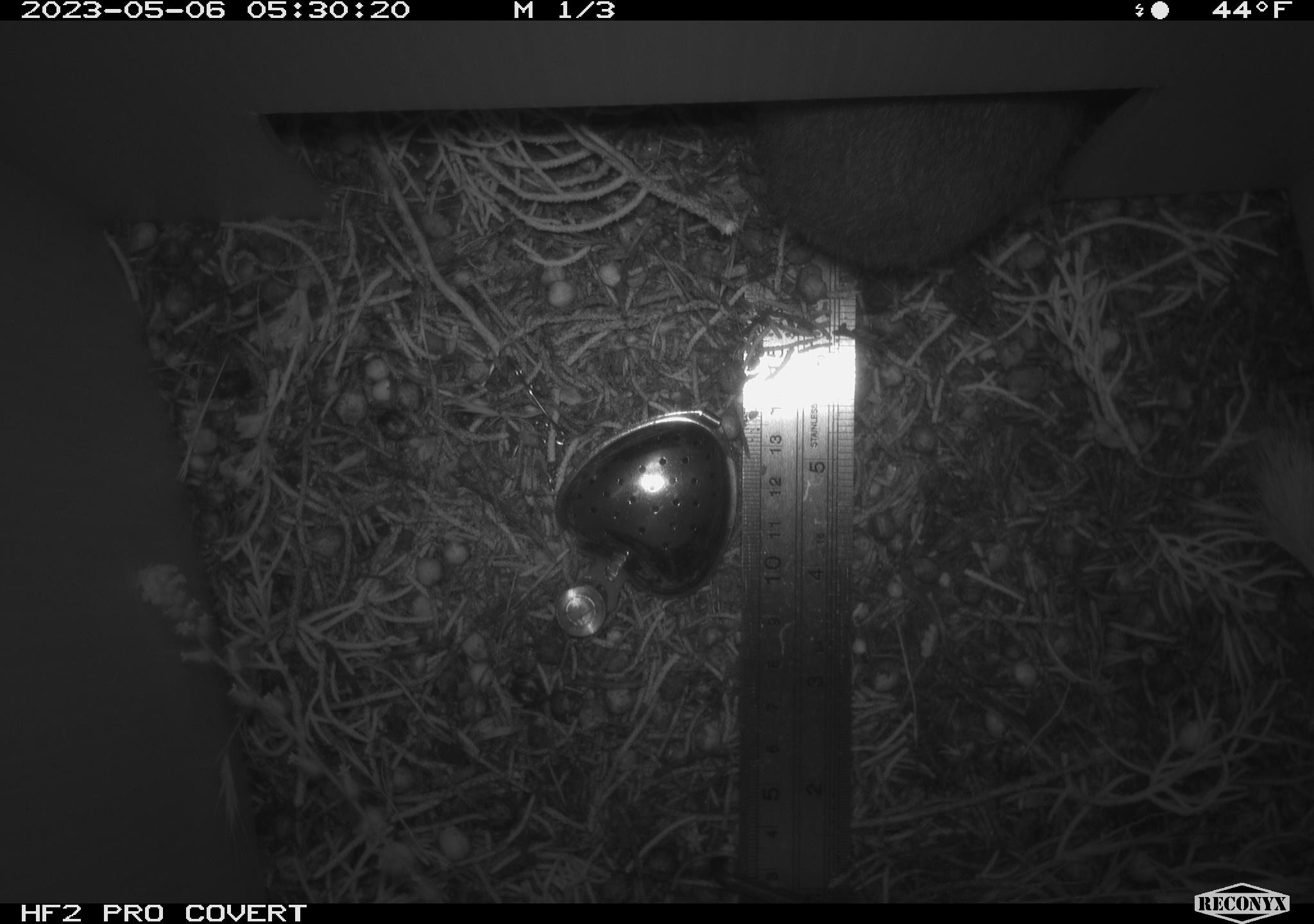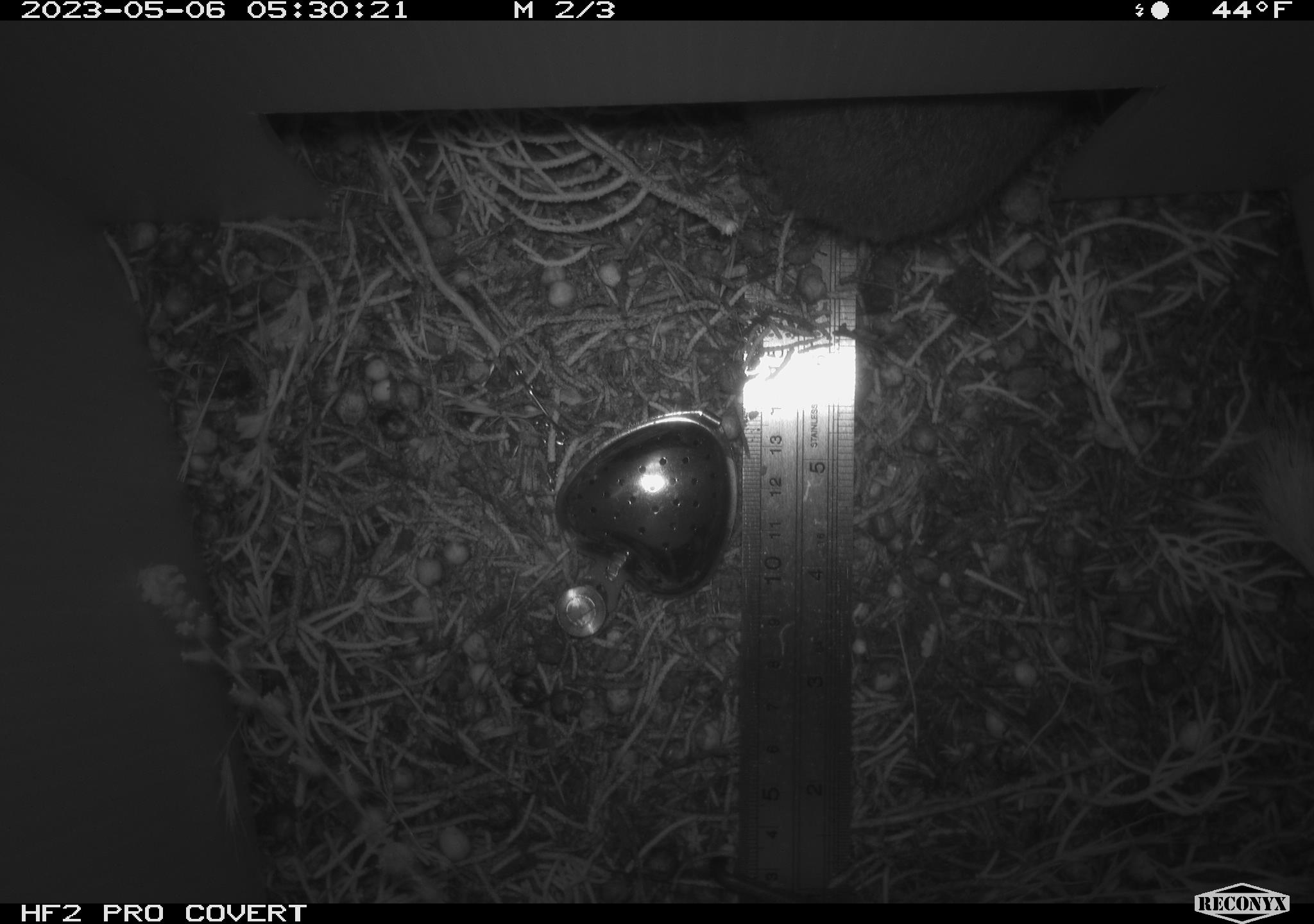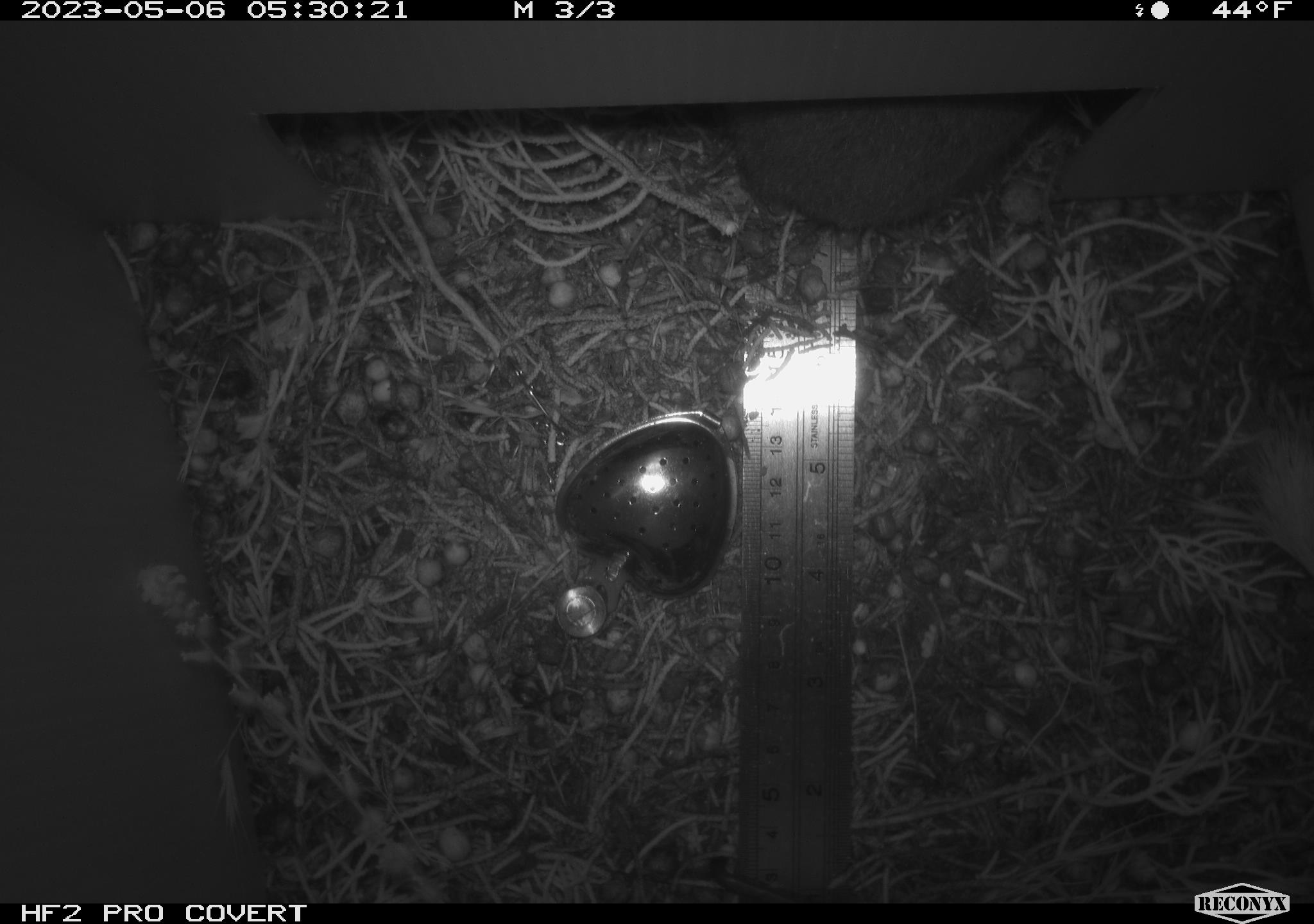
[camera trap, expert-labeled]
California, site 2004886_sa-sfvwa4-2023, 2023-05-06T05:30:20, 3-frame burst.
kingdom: Animalia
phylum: Chordata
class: Mammalia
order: Lagomorpha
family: Leporidae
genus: Sylvilagus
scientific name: Sylvilagus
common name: cottontail rabbits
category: sylvilagus species